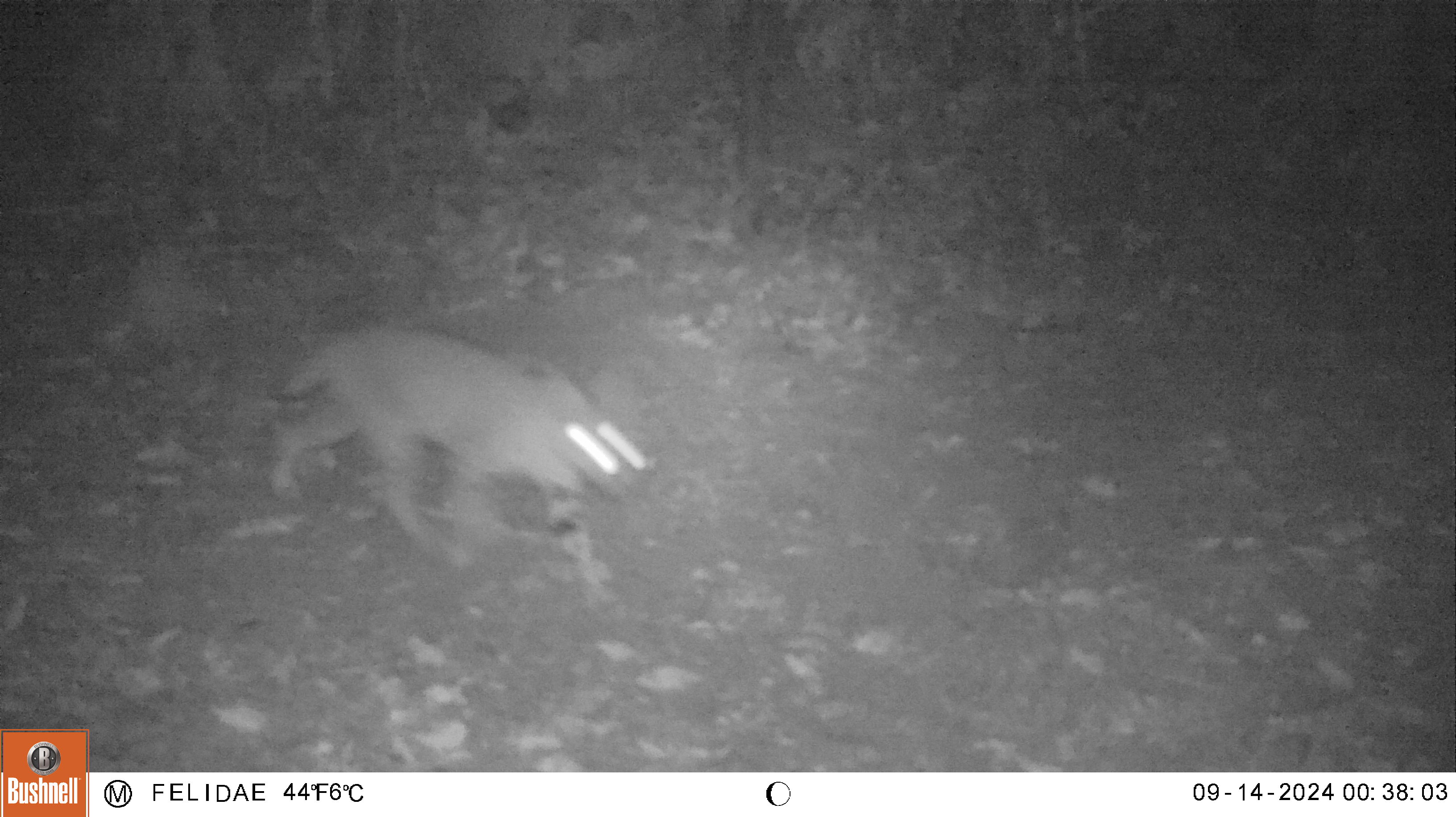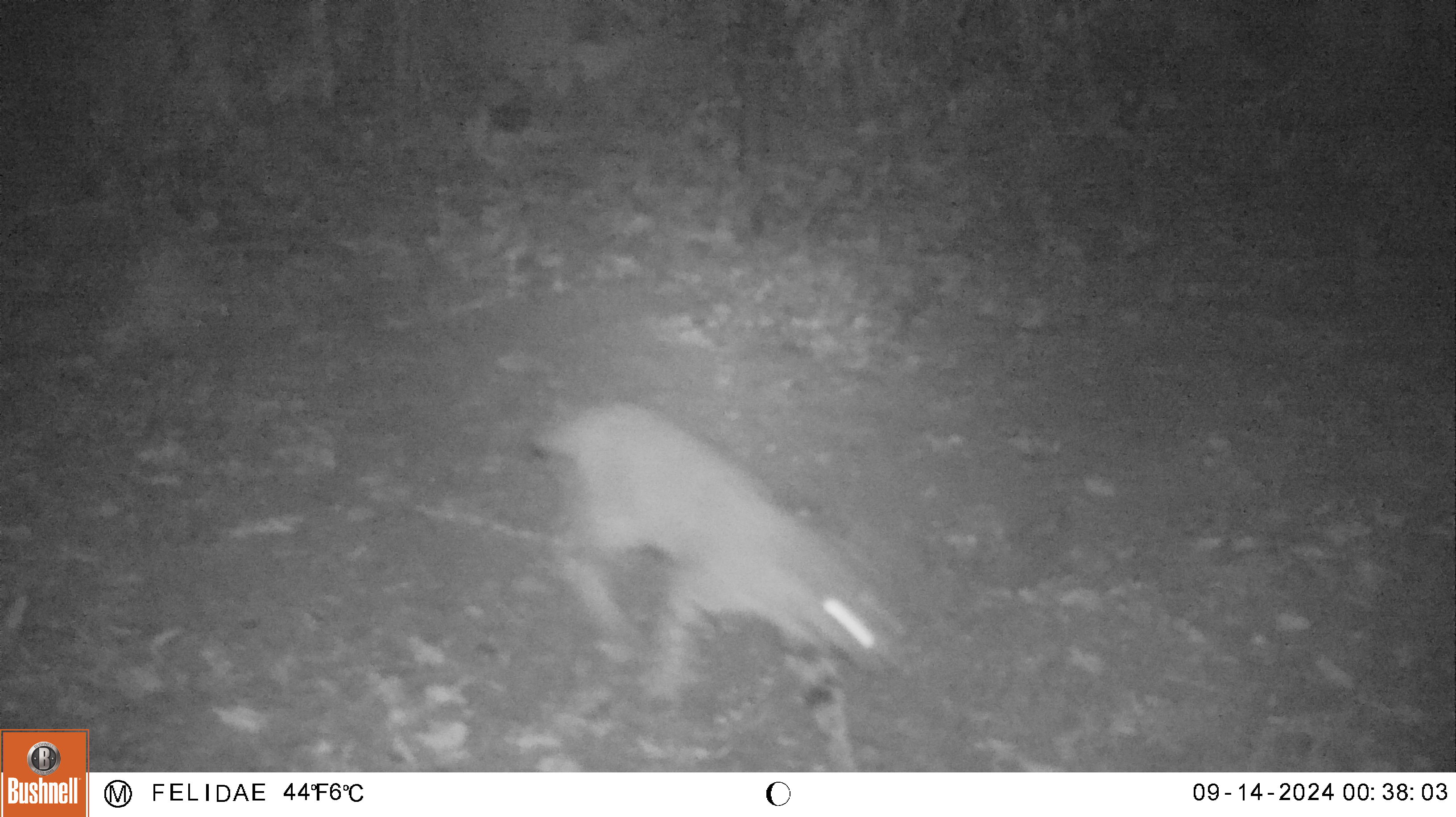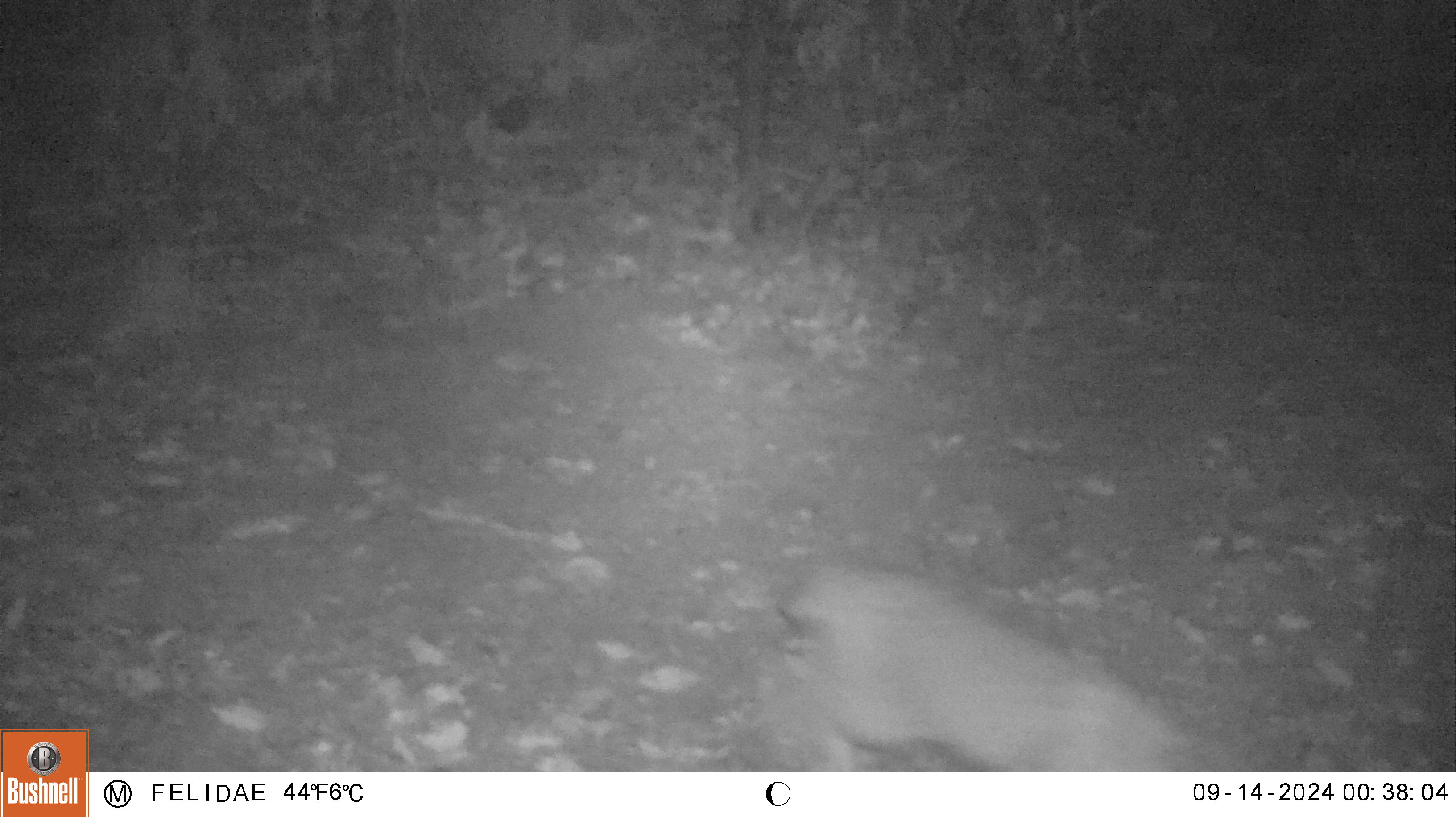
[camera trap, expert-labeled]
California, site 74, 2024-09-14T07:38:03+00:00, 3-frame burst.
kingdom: Animalia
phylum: Chordata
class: Mammalia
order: Carnivora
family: Felidae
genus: Lynx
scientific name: Lynx rufus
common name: bobcat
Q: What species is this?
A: Bobcat (Lynx rufus).